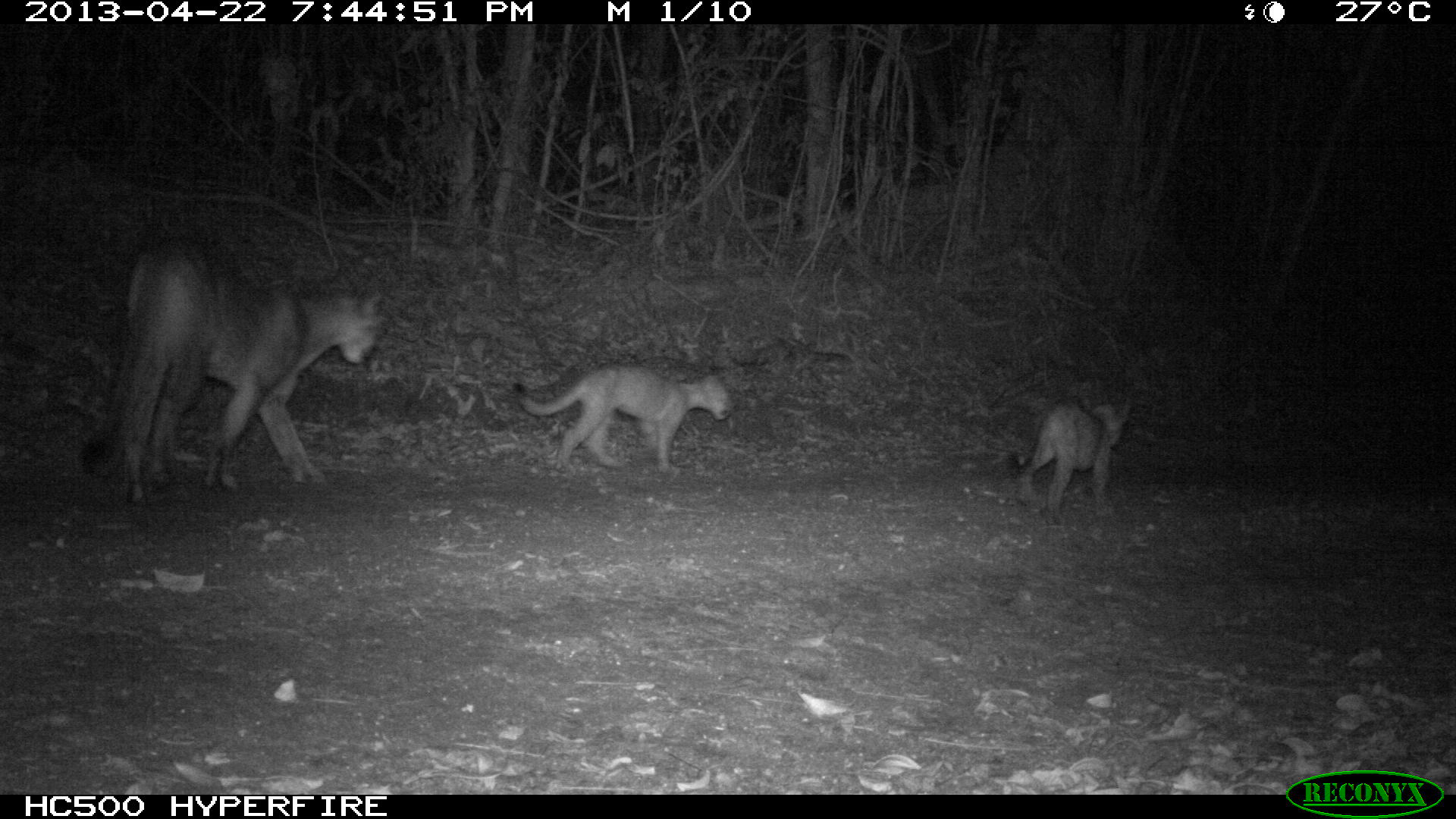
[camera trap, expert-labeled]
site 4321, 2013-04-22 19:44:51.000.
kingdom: Animalia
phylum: Chordata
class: Mammalia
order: Carnivora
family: Felidae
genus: Puma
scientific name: Puma concolor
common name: mountain lion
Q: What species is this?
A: Puma concolor (mountain lion).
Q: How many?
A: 3.